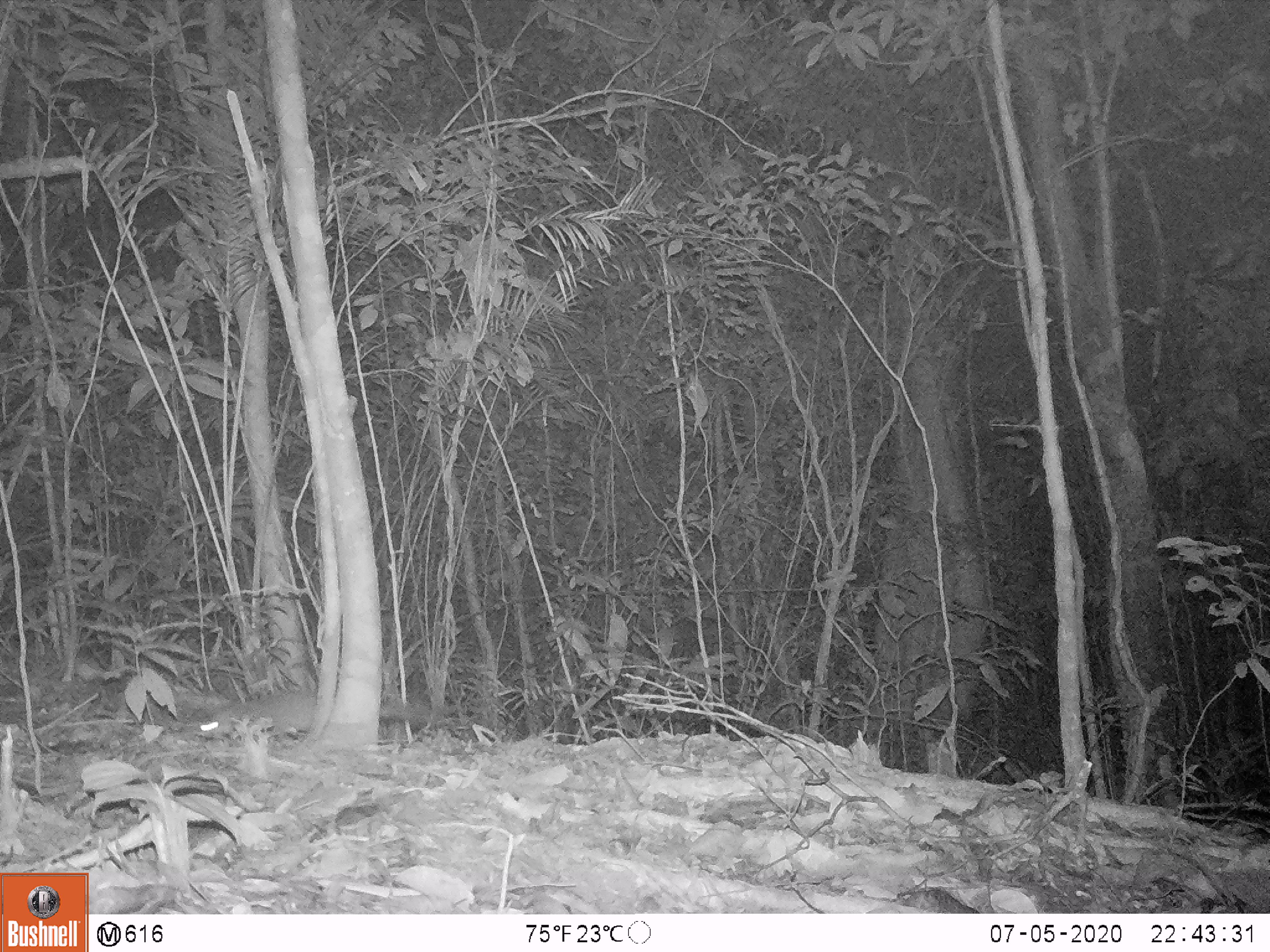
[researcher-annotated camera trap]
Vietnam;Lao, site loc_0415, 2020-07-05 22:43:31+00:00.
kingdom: Animalia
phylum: Chordata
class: Mammalia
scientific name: Mammalia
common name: mammal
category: unidentified small mammal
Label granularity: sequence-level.